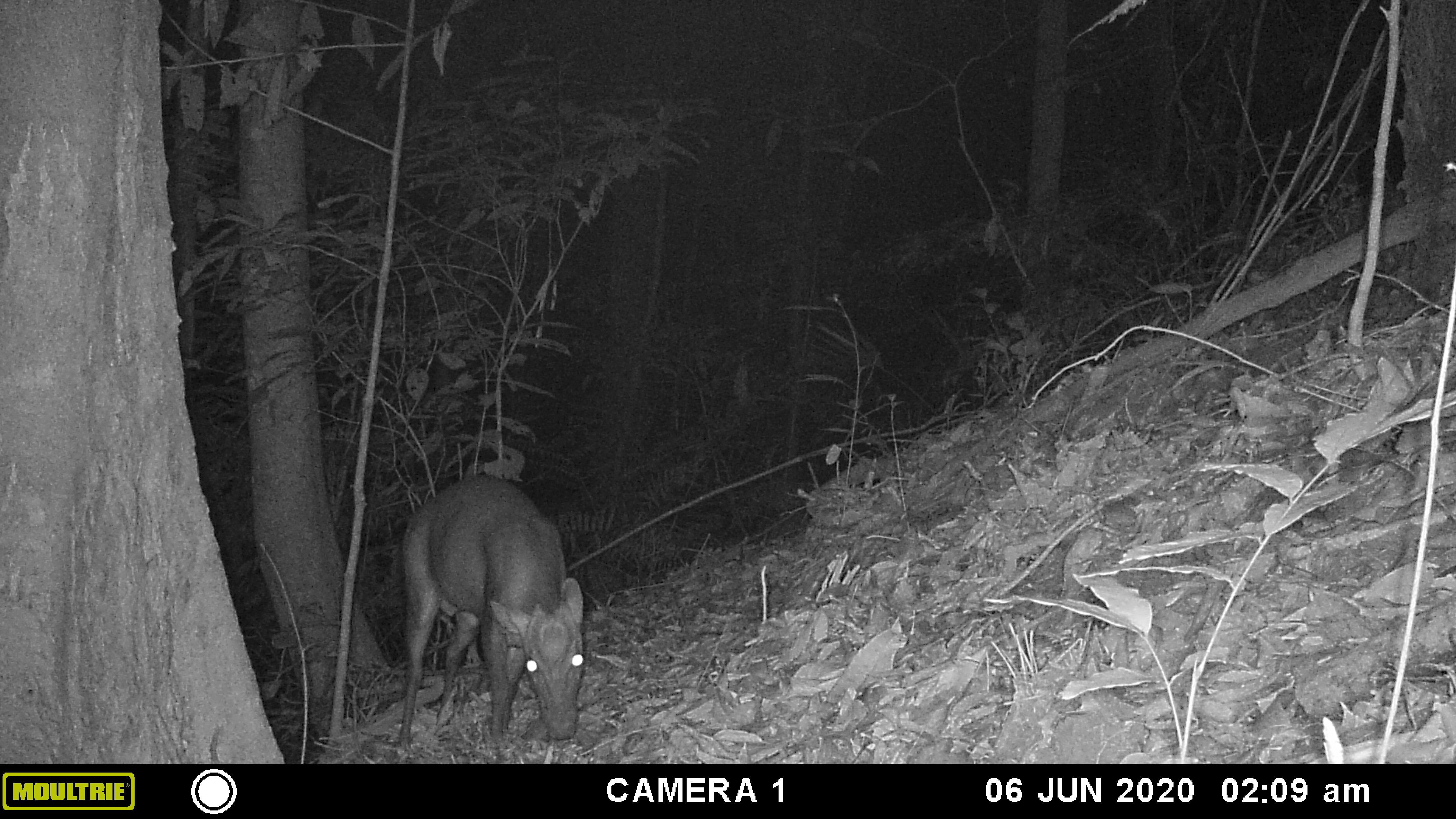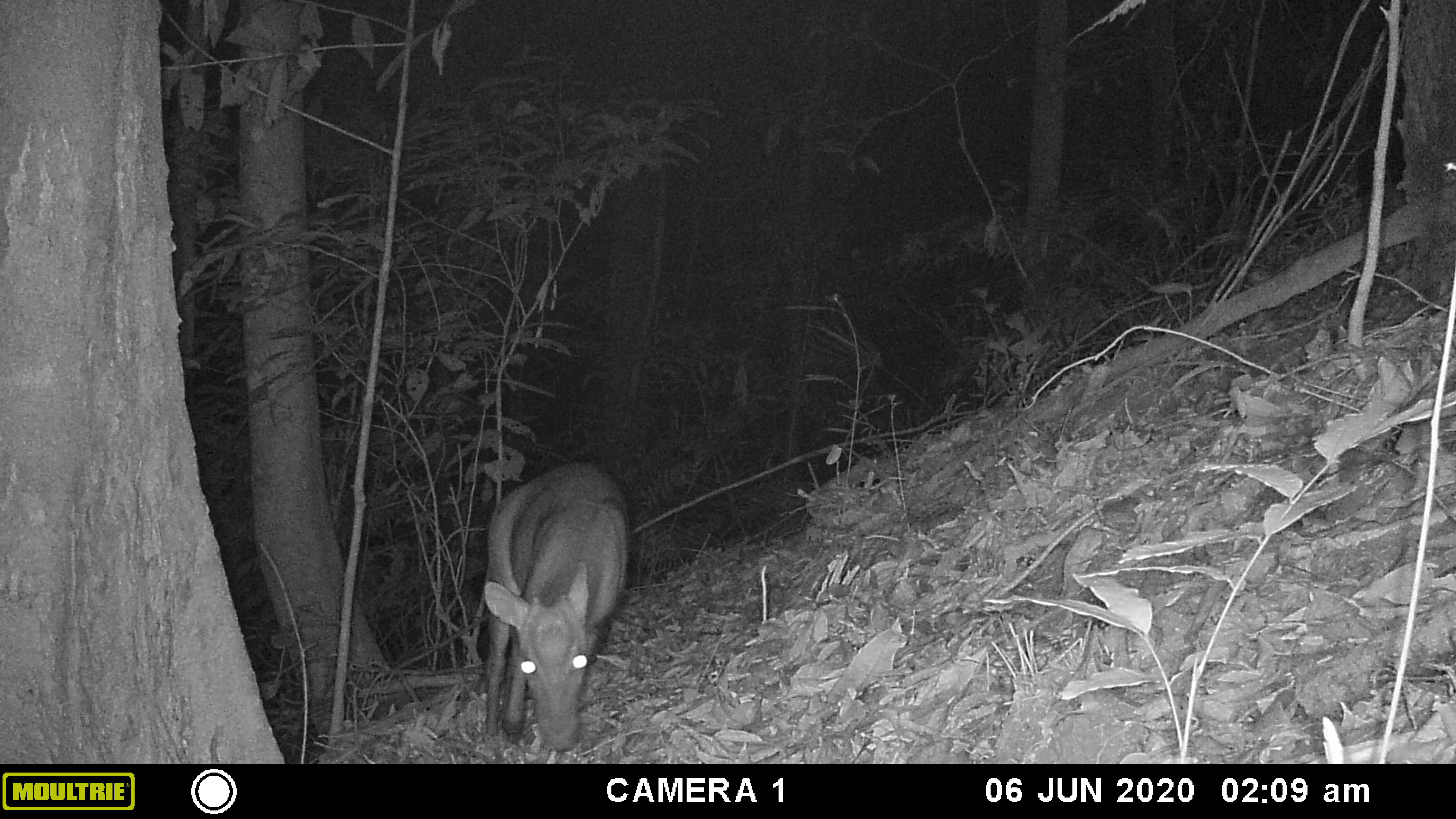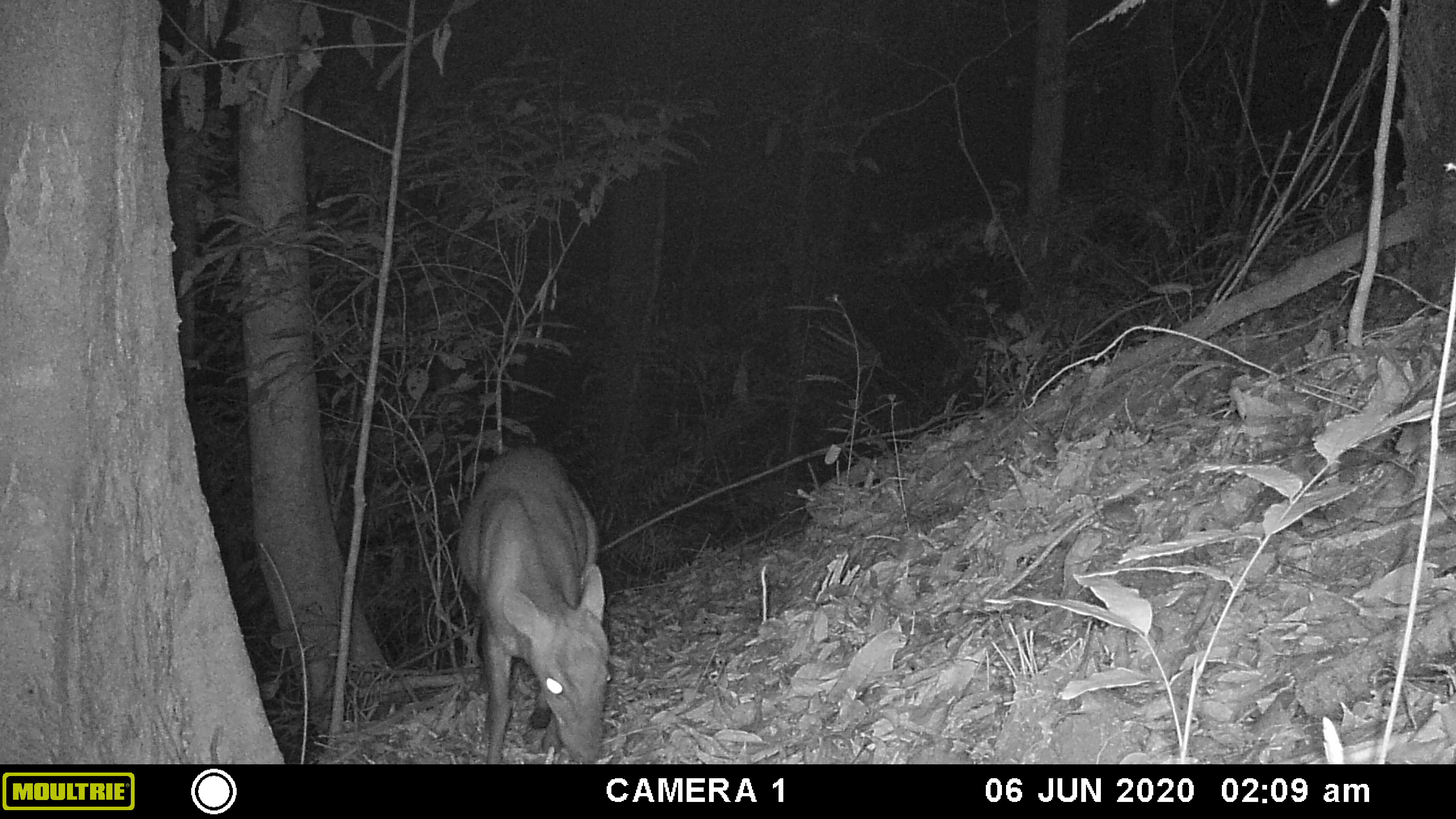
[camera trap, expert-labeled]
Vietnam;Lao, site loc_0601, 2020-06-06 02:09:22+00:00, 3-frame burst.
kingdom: Animalia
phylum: Chordata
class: Mammalia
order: Artiodactyla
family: Cervidae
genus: Muntiacus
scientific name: Muntiacus rooseveltorum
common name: roosevelt's muntjac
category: roosevelts muntjac group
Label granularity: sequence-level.